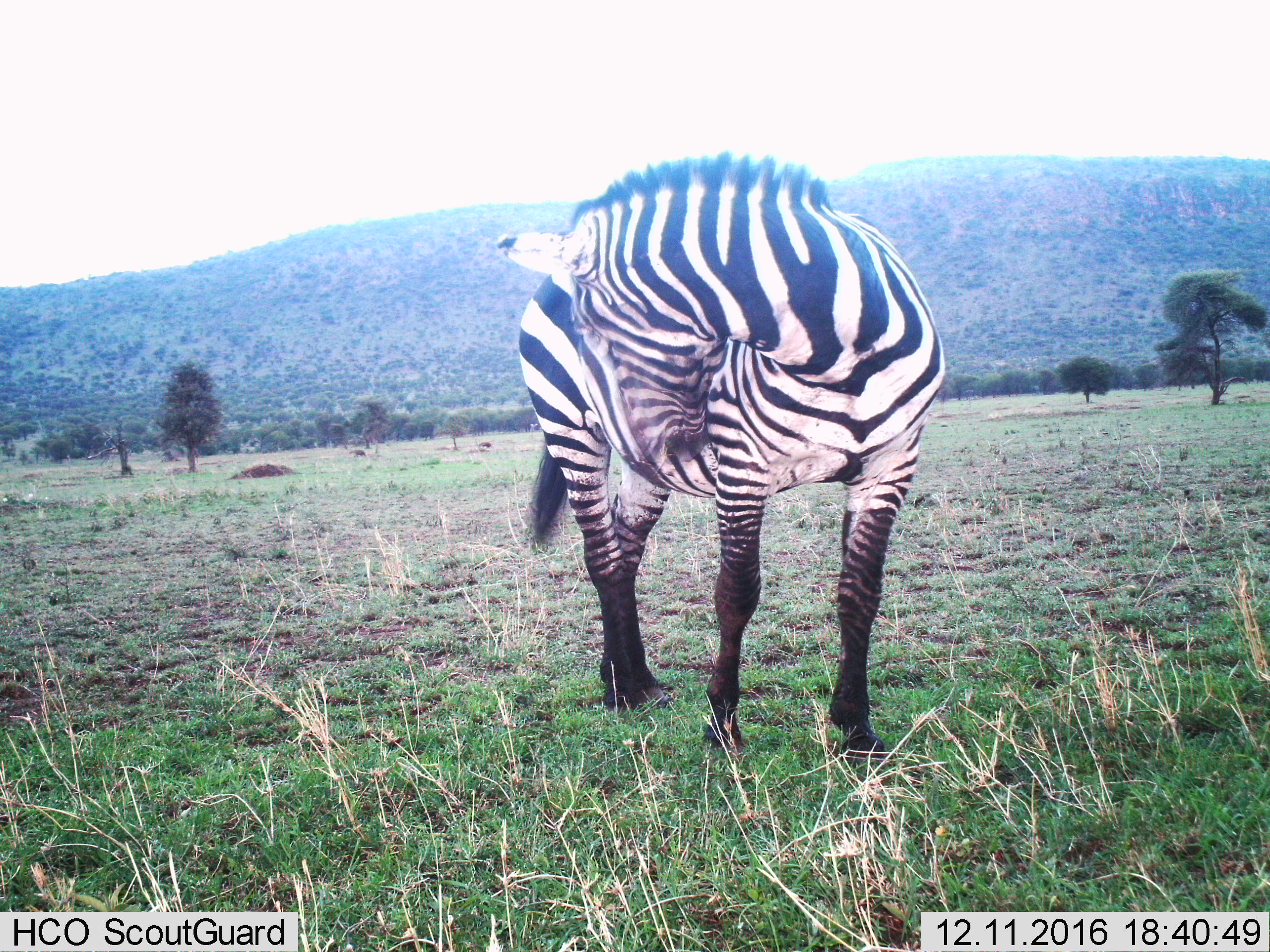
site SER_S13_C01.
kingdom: Animalia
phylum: Chordata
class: Mammalia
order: Perissodactyla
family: Equidae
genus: Equus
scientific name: Equus quagga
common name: plains zebra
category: zebraplains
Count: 1.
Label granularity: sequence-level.